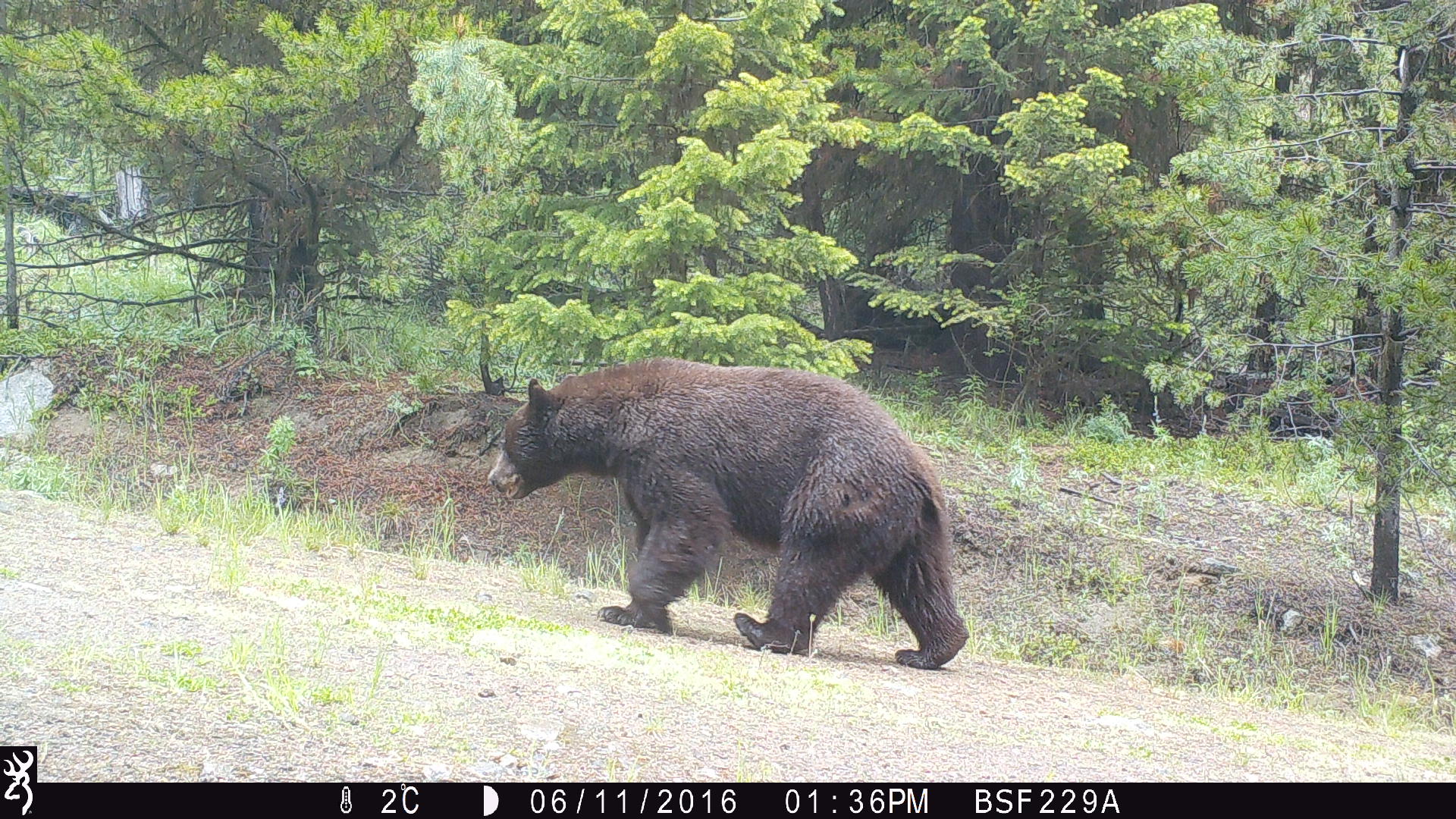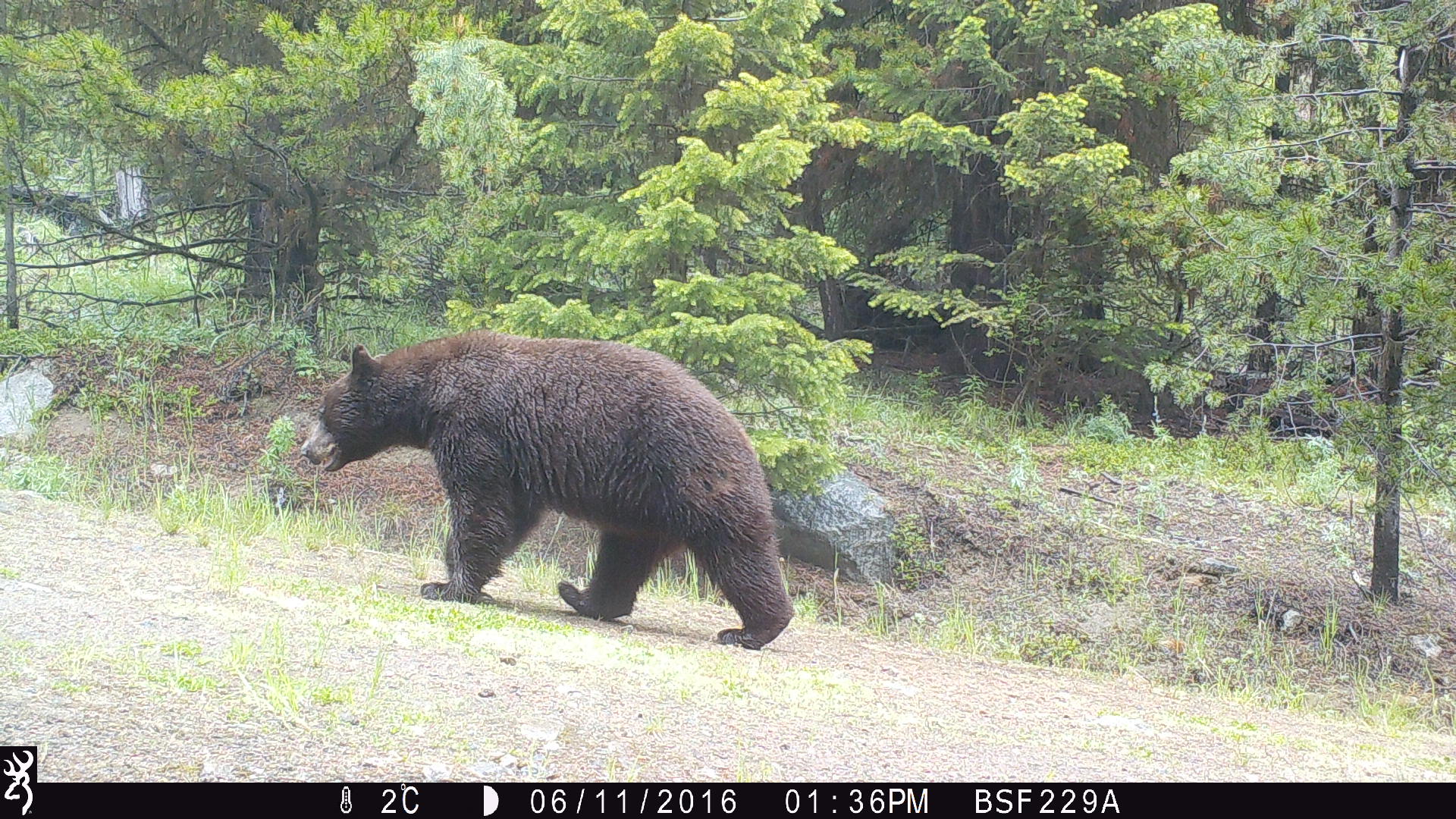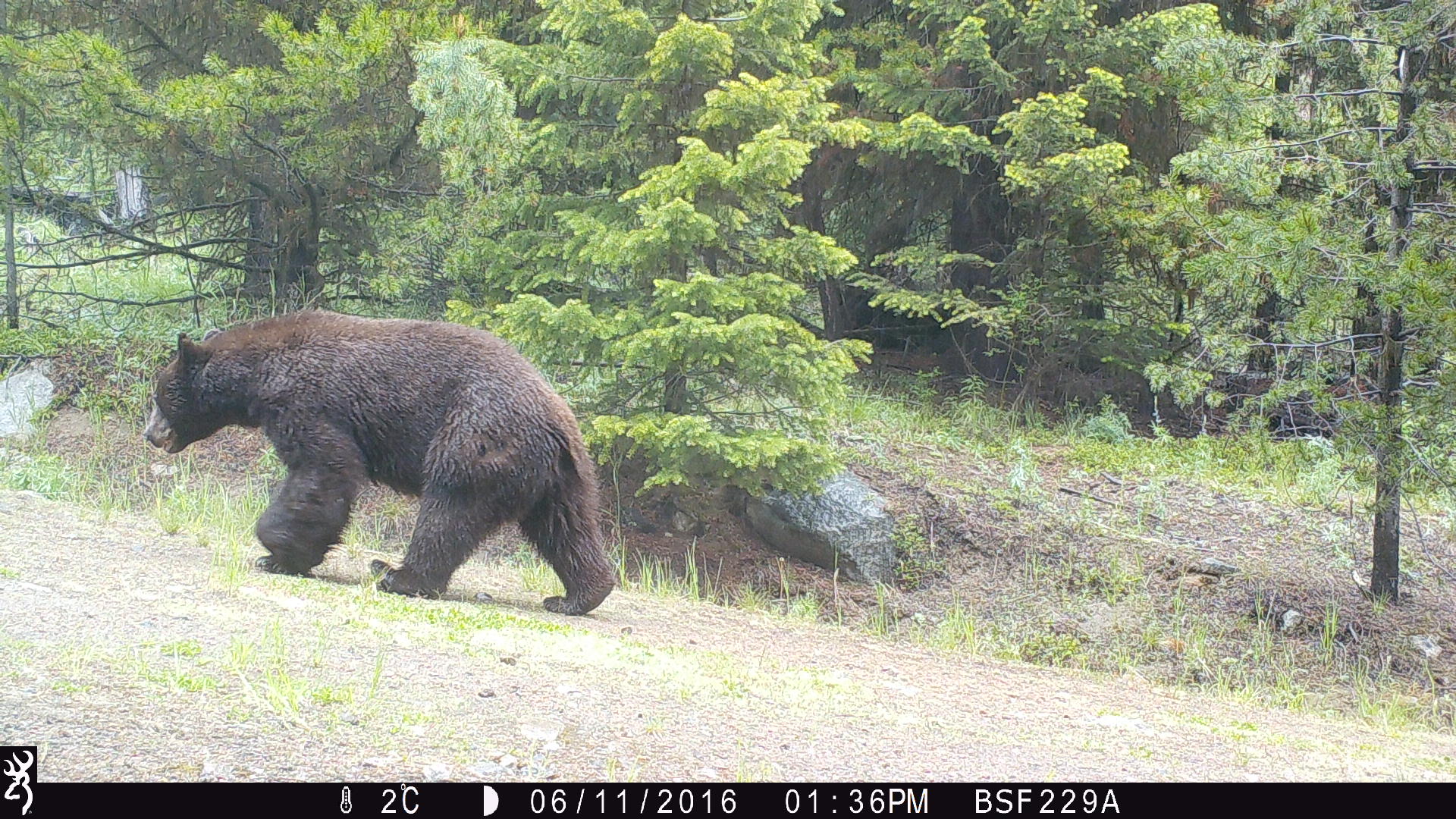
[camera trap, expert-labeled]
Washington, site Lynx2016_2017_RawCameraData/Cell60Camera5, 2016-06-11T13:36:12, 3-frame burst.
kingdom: Animalia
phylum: Chordata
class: Mammalia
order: Carnivora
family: Ursidae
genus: Ursus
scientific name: Ursus americanus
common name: american black bear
Ursus americanus (american black bear). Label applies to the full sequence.